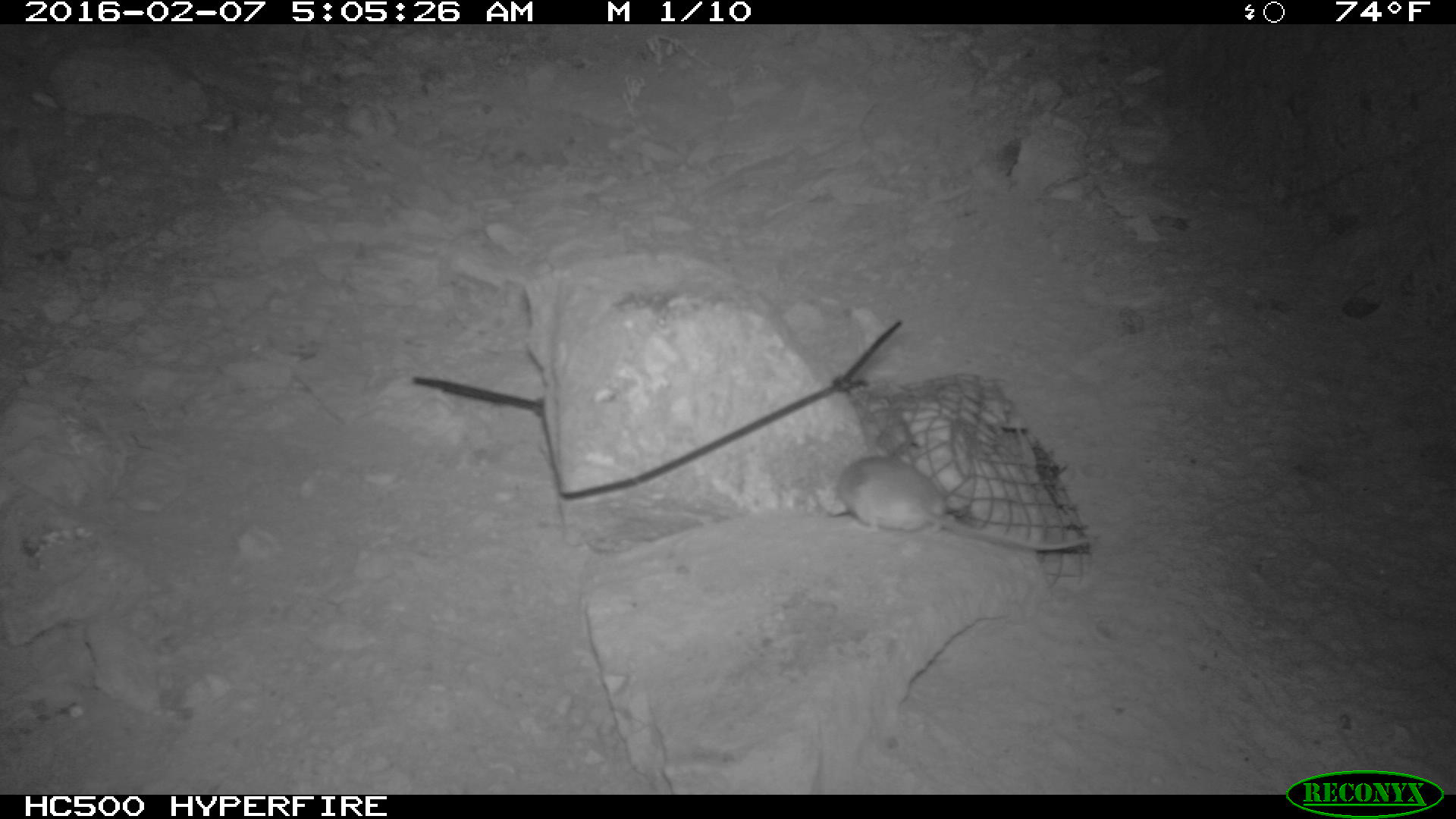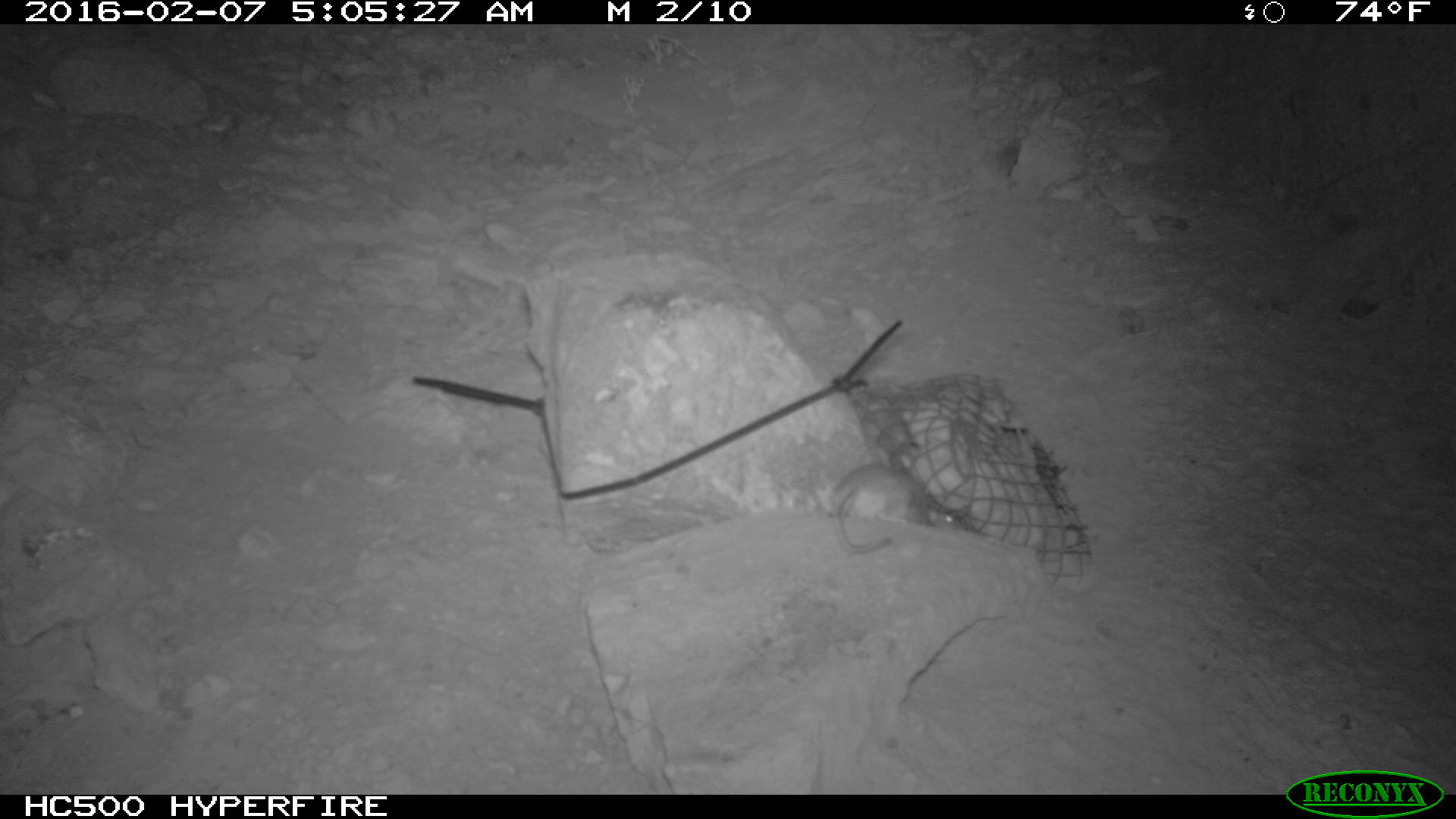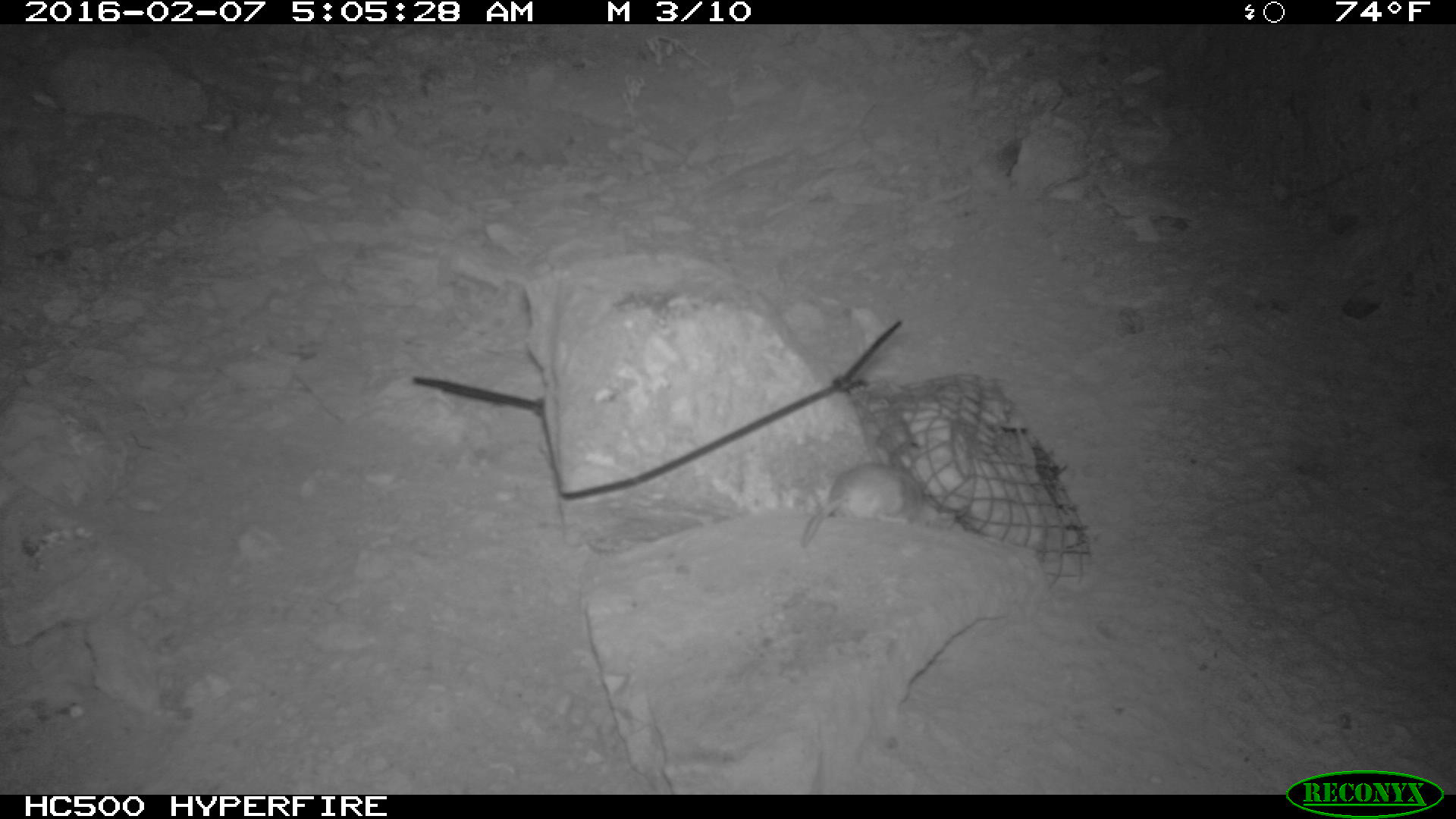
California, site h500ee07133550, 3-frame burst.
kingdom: Animalia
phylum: Chordata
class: Mammalia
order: Rodentia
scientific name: Rodentia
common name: rodent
Rodent (Rodentia).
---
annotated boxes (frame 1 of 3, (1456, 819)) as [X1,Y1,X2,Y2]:
rodent: [831,454,956,532]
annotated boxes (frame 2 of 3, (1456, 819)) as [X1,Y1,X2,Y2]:
rodent: [837,461,924,555]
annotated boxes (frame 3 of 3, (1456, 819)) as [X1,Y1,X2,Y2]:
rodent: [801,459,925,547]